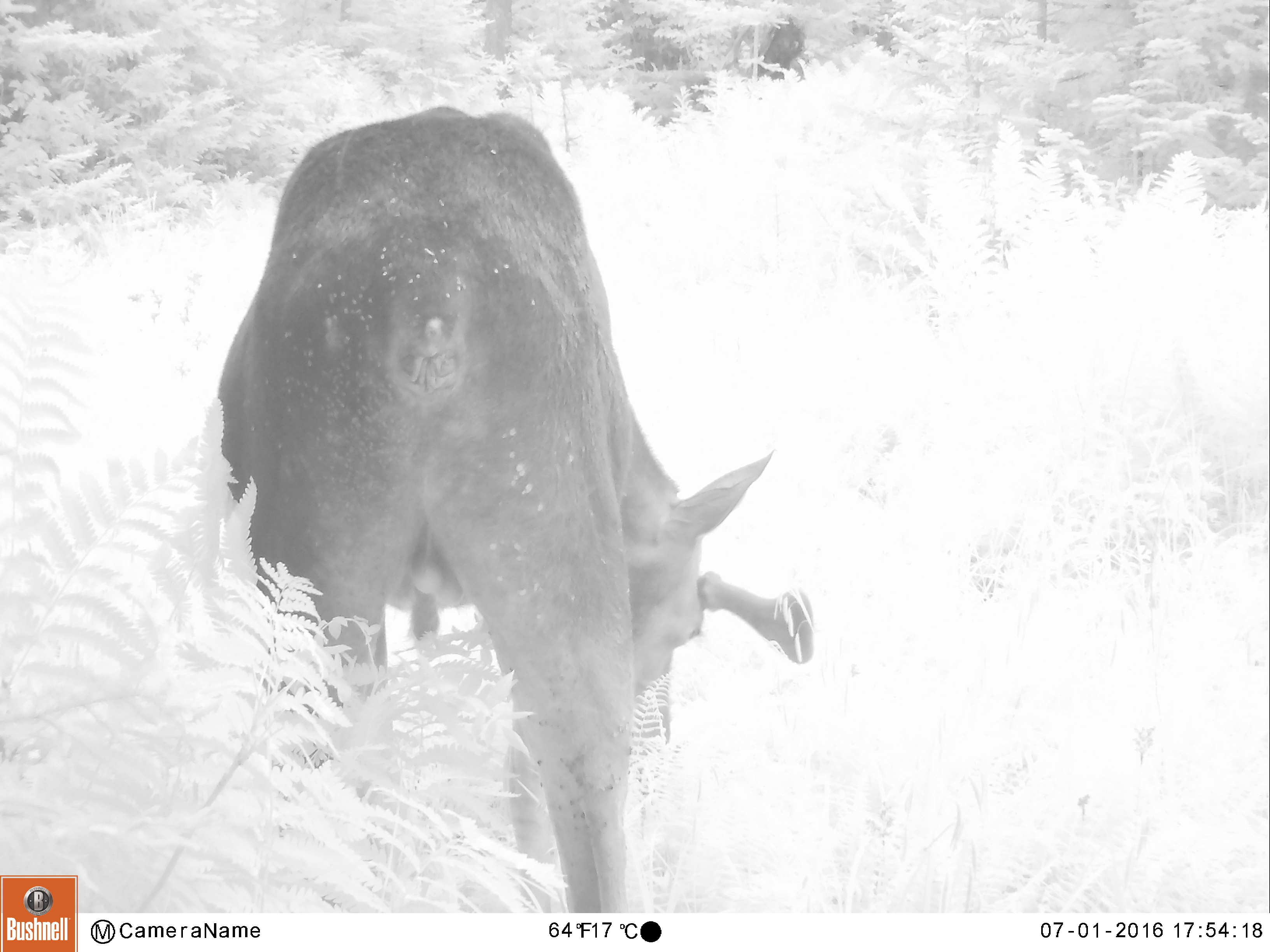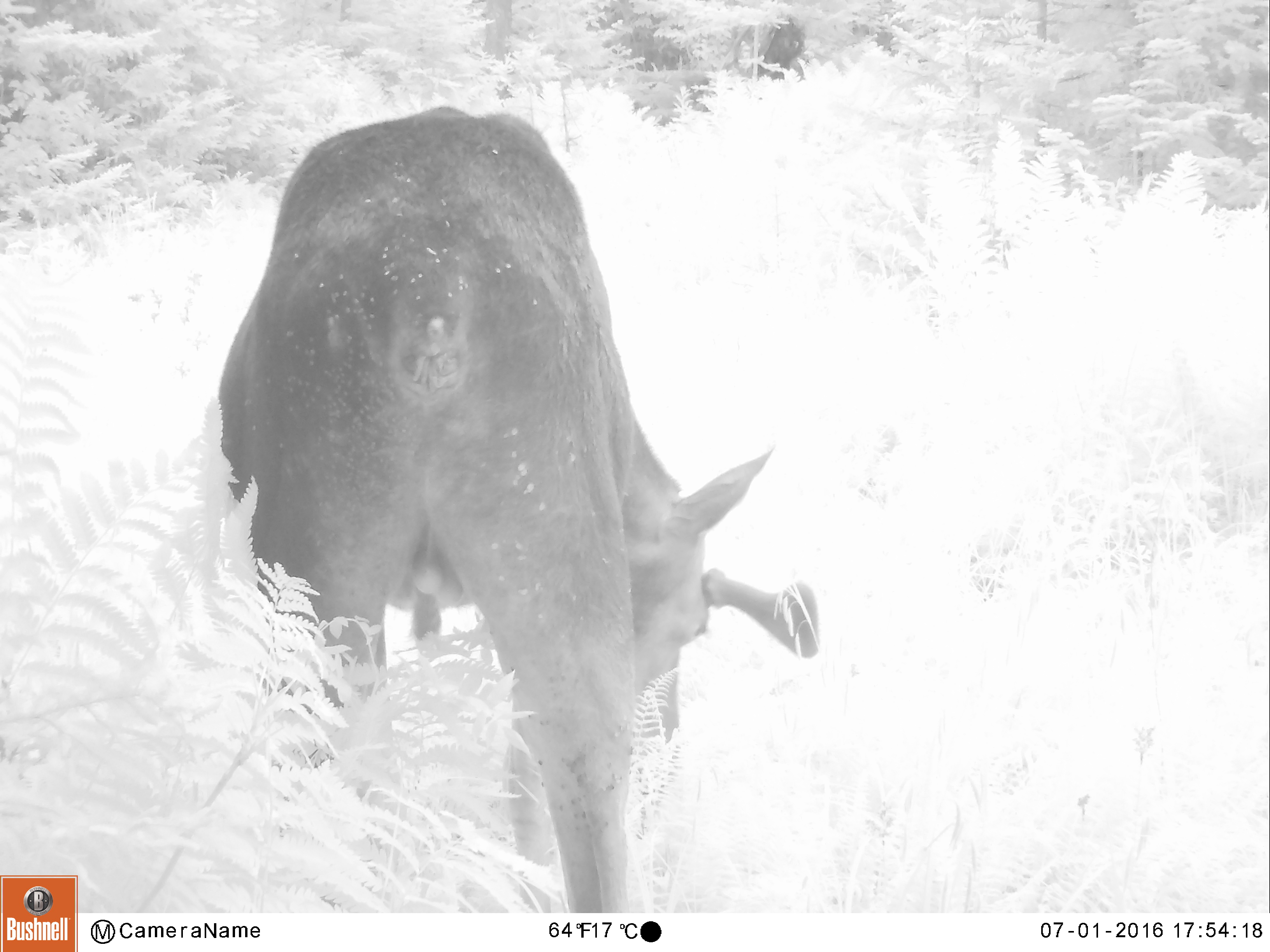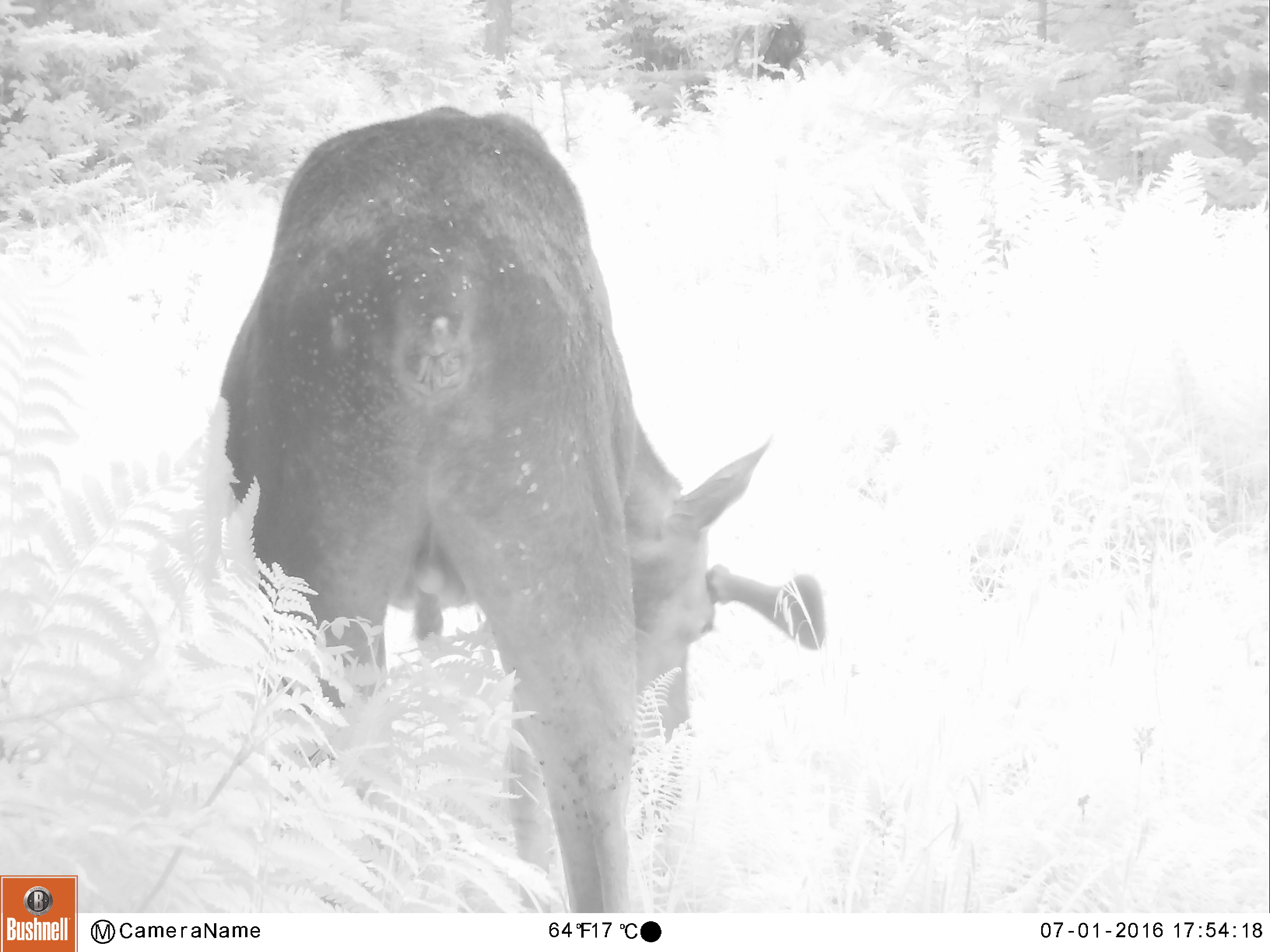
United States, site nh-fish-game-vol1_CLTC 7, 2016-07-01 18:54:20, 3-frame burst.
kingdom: Animalia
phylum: Chordata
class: Mammalia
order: Artiodactyla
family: Cervidae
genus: Alces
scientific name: Alces alces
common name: moose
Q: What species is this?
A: Moose (Alces alces).